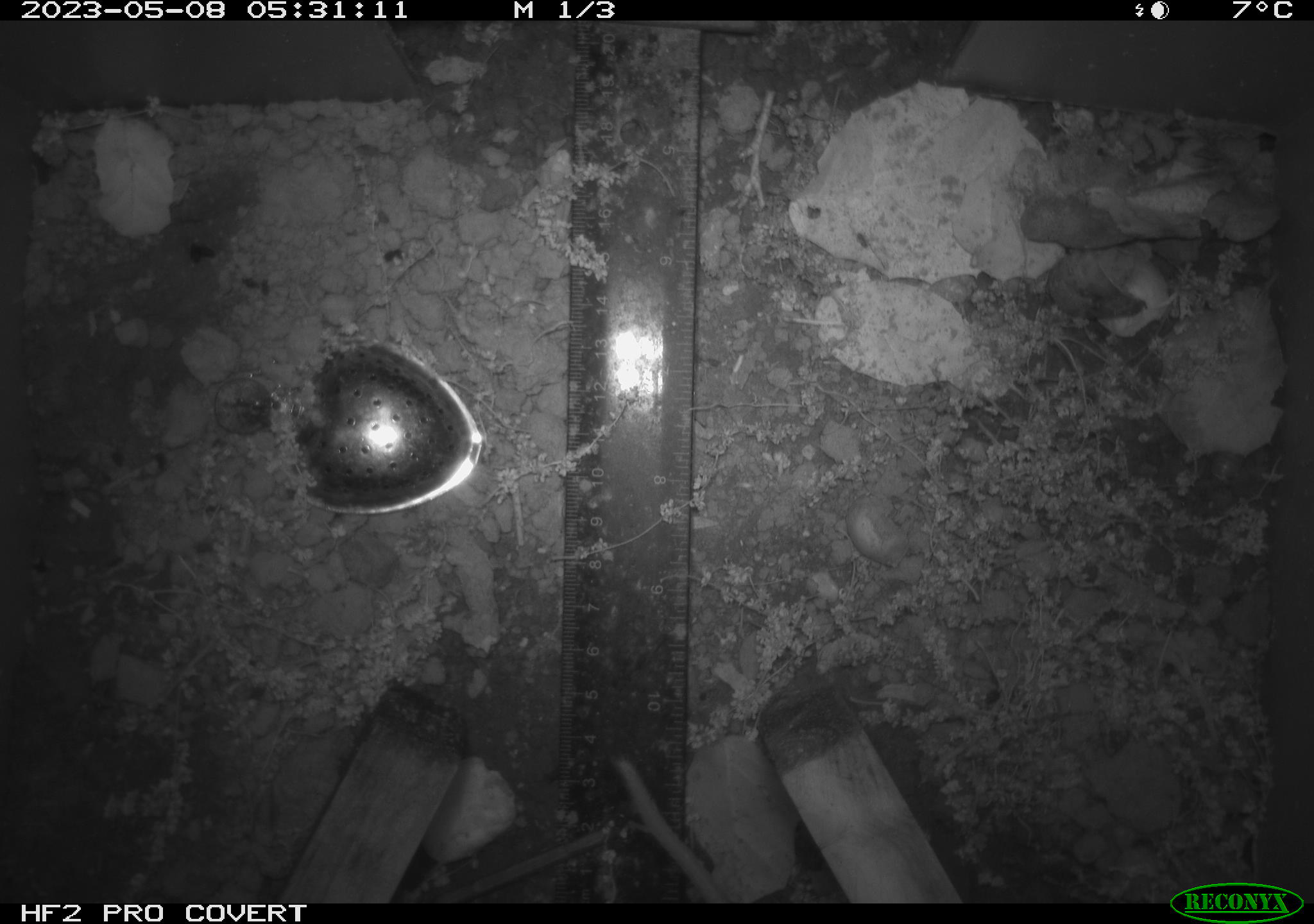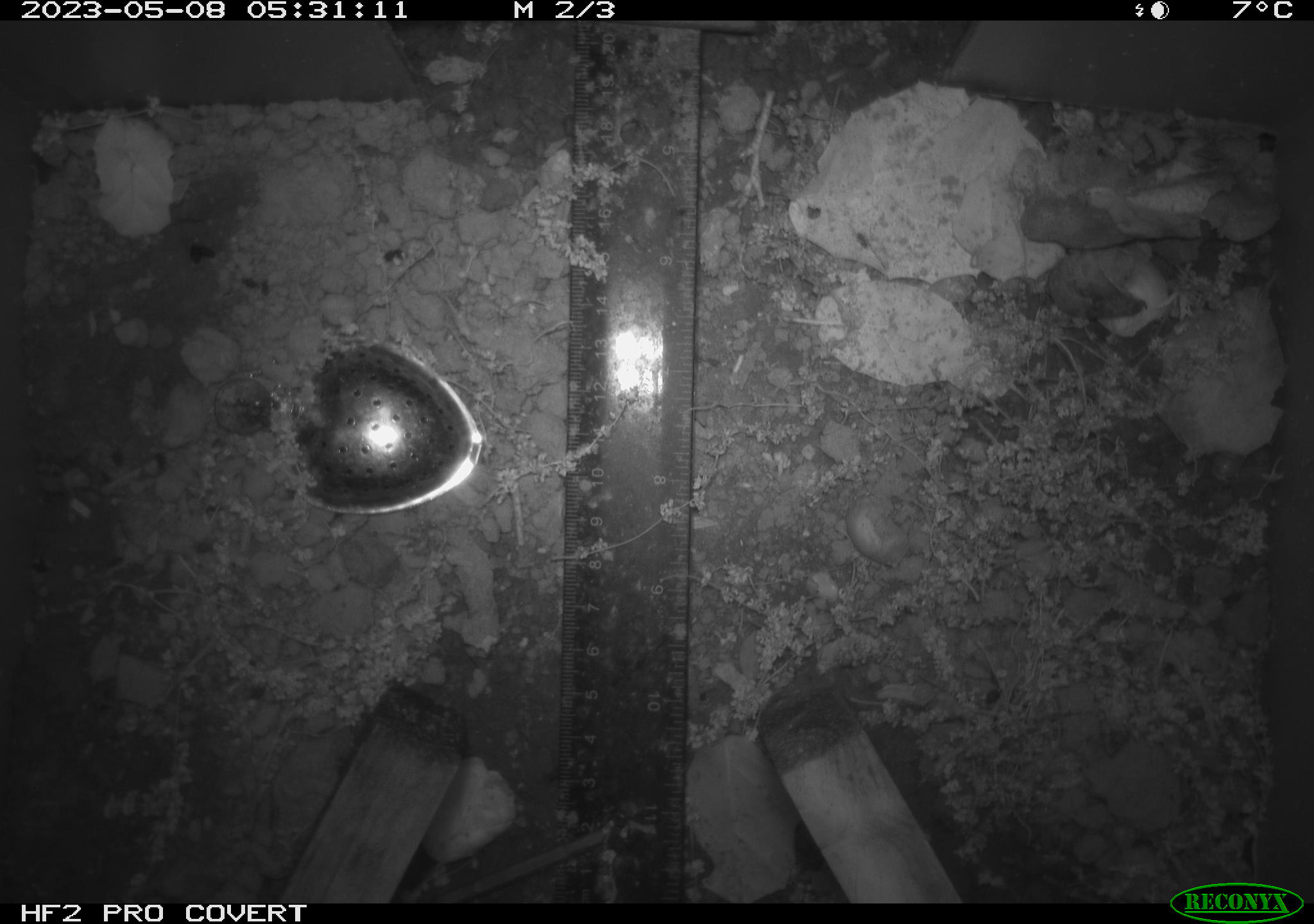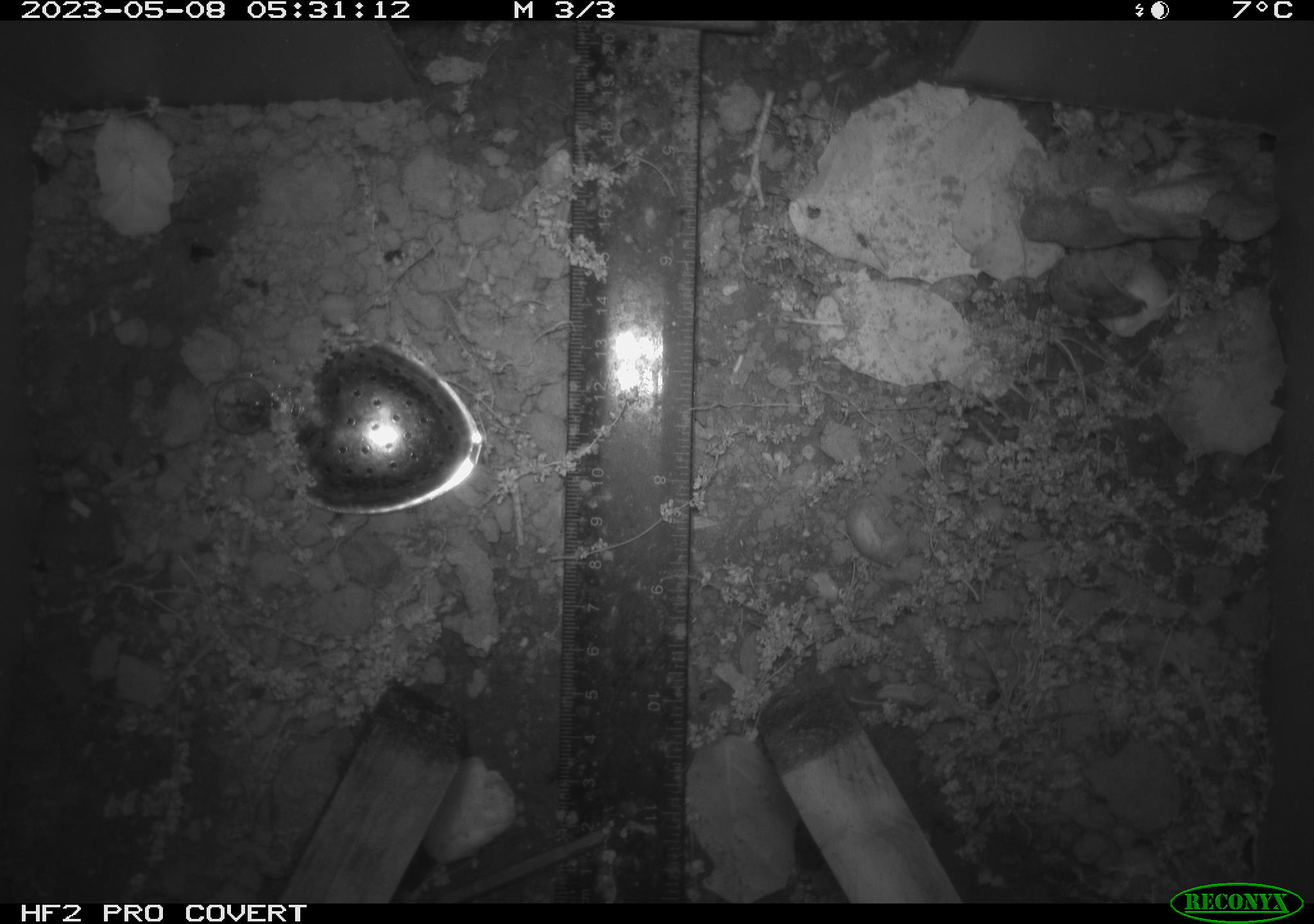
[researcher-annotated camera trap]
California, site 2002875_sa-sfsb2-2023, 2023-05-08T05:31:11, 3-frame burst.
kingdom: Animalia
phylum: Chordata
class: Mammalia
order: Rodentia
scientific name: Rodentia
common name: mouse species